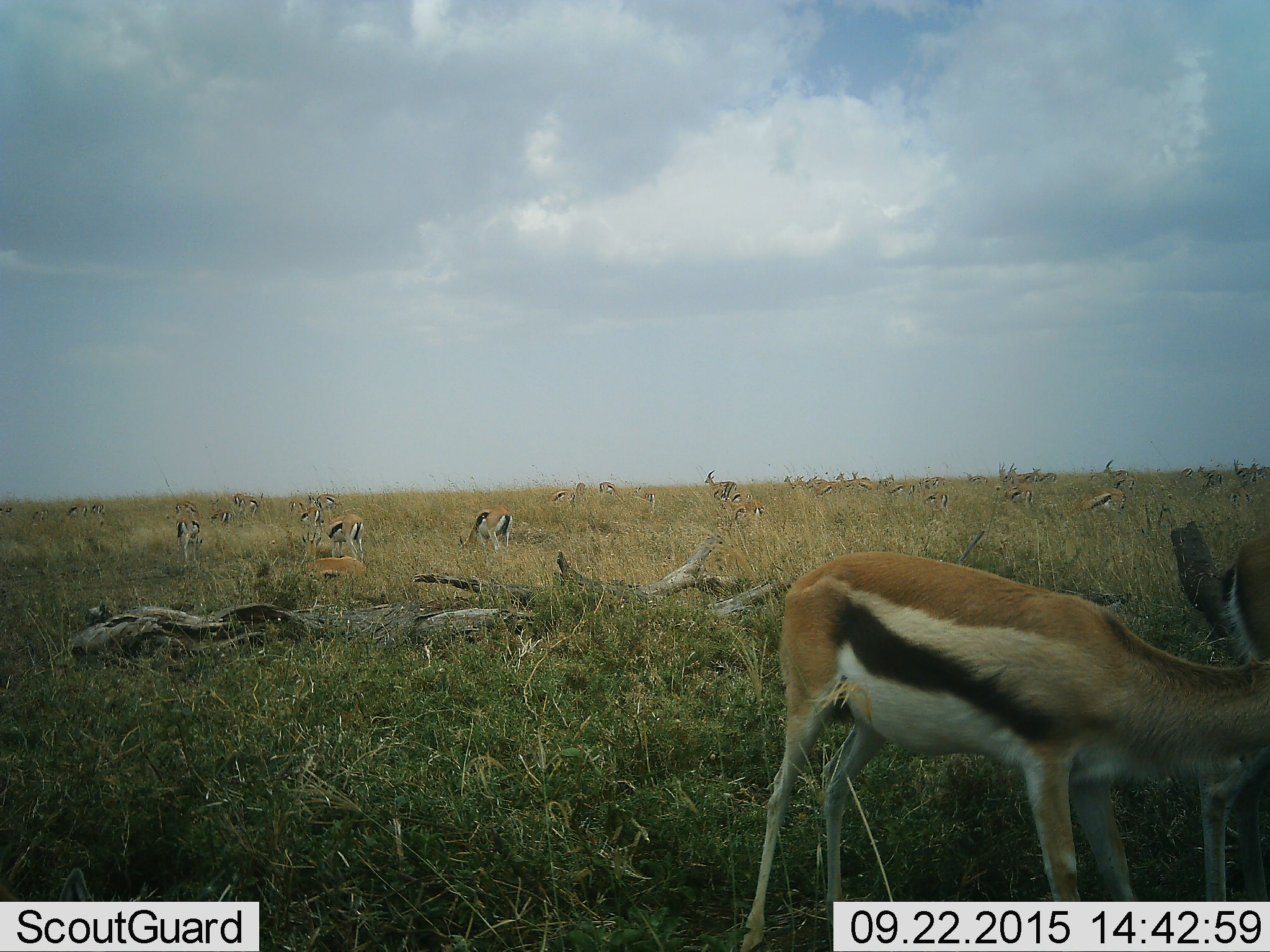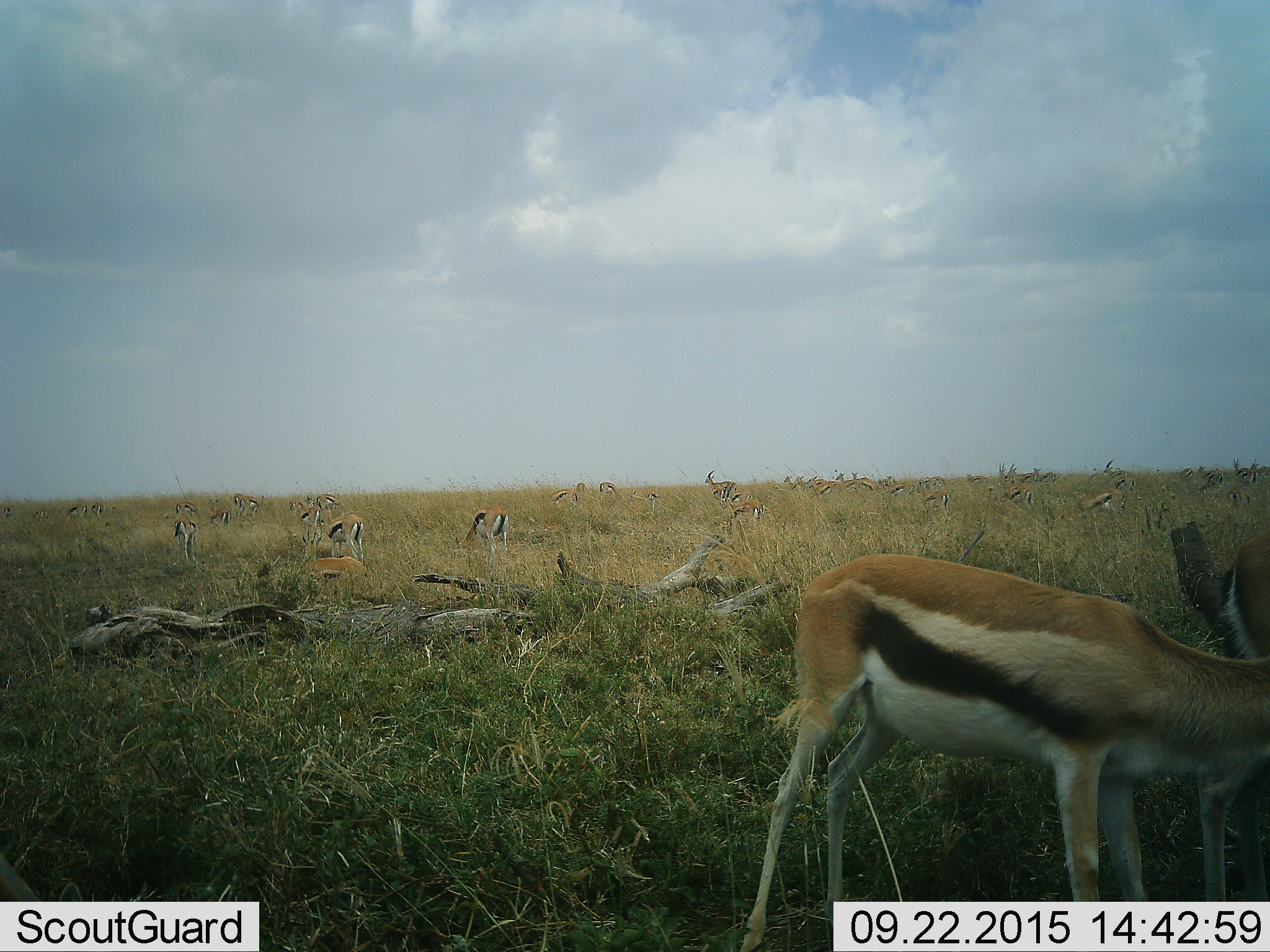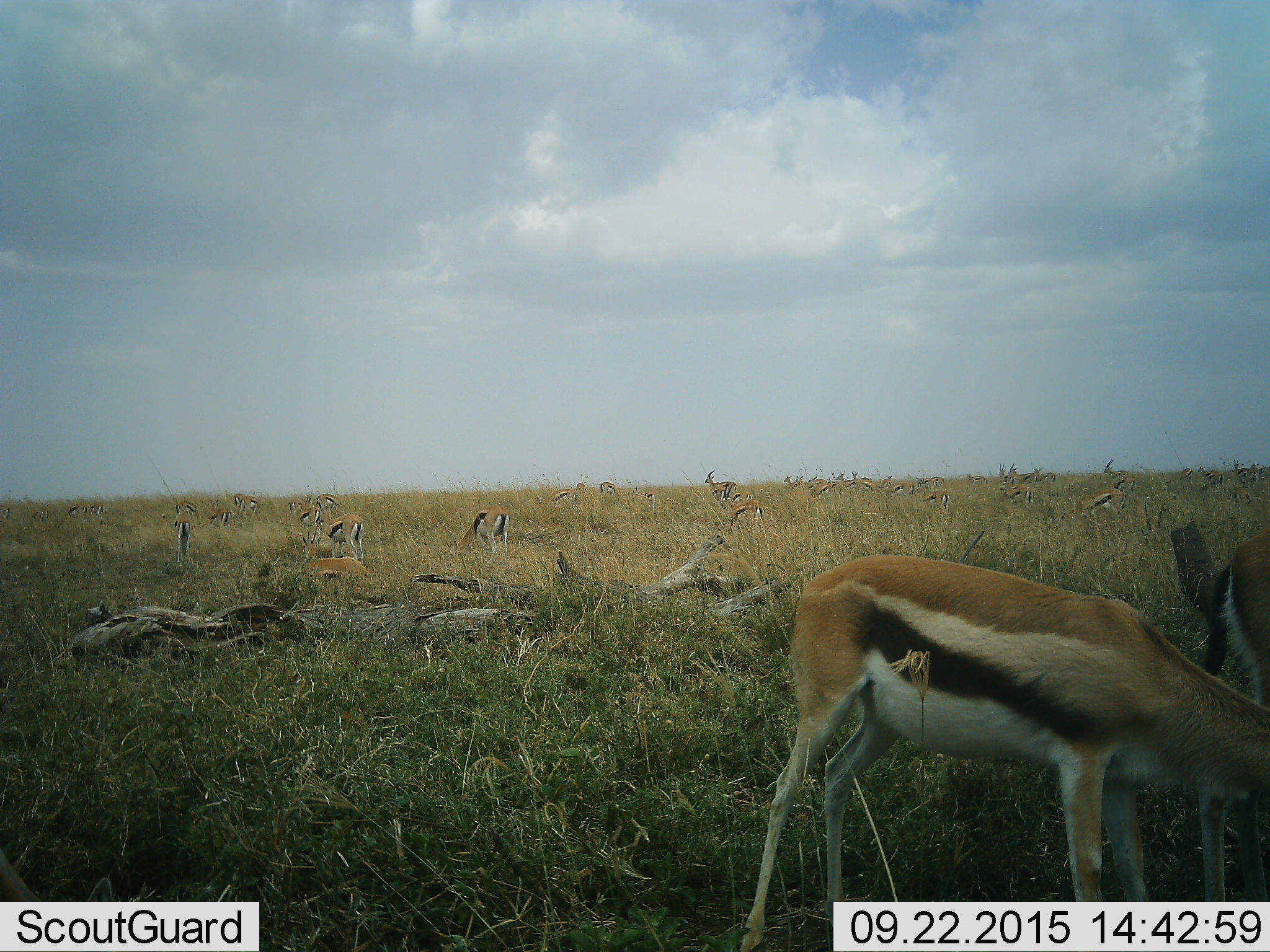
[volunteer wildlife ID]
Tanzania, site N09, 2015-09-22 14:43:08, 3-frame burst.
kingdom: Animalia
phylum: Chordata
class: Mammalia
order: Artiodactyla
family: Bovidae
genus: Eudorcas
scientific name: Eudorcas thomsonii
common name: thomson's gazelle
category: gazellethomsons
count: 11-50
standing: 88%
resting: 50%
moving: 38%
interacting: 0%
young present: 12%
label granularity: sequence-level